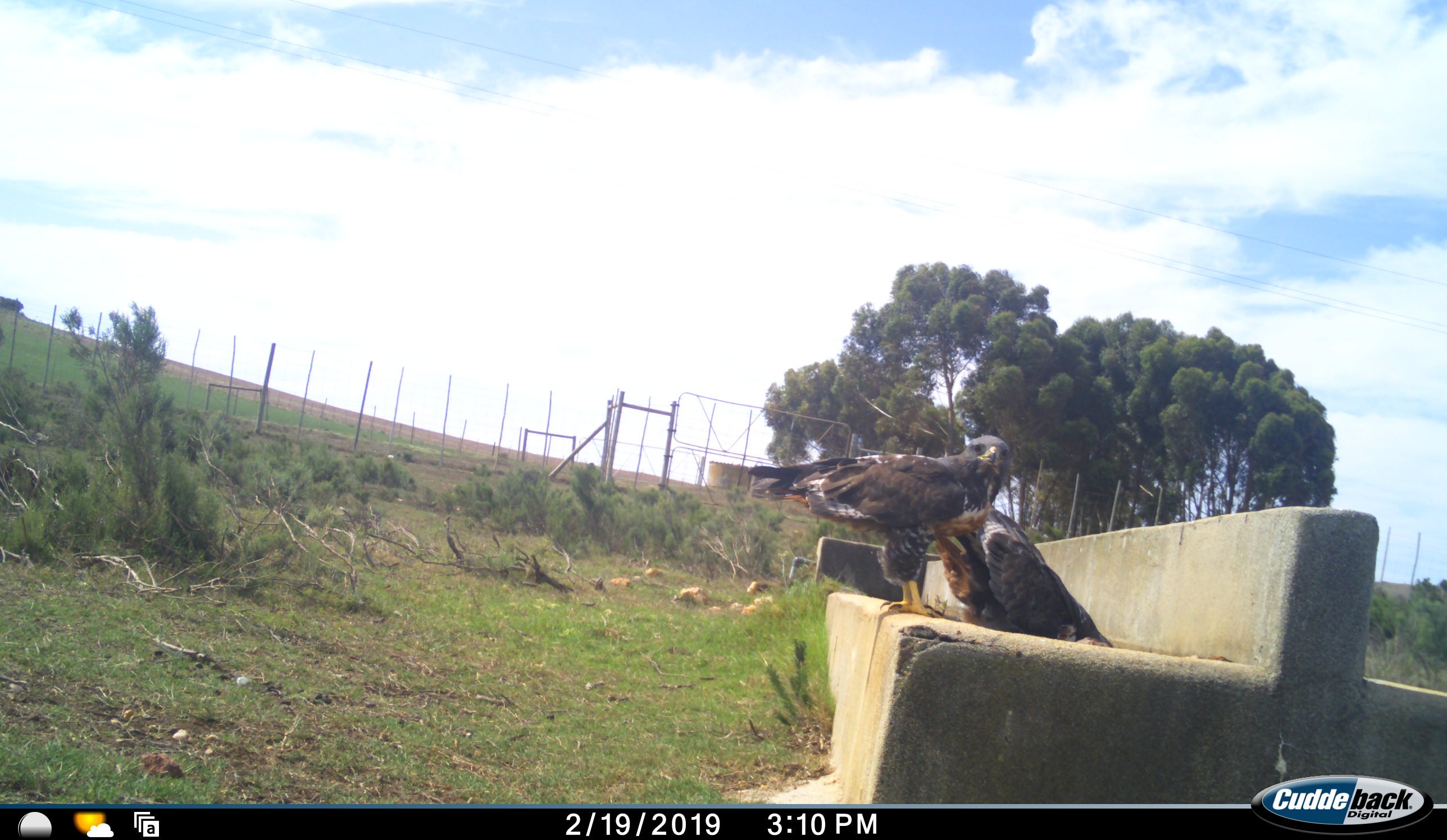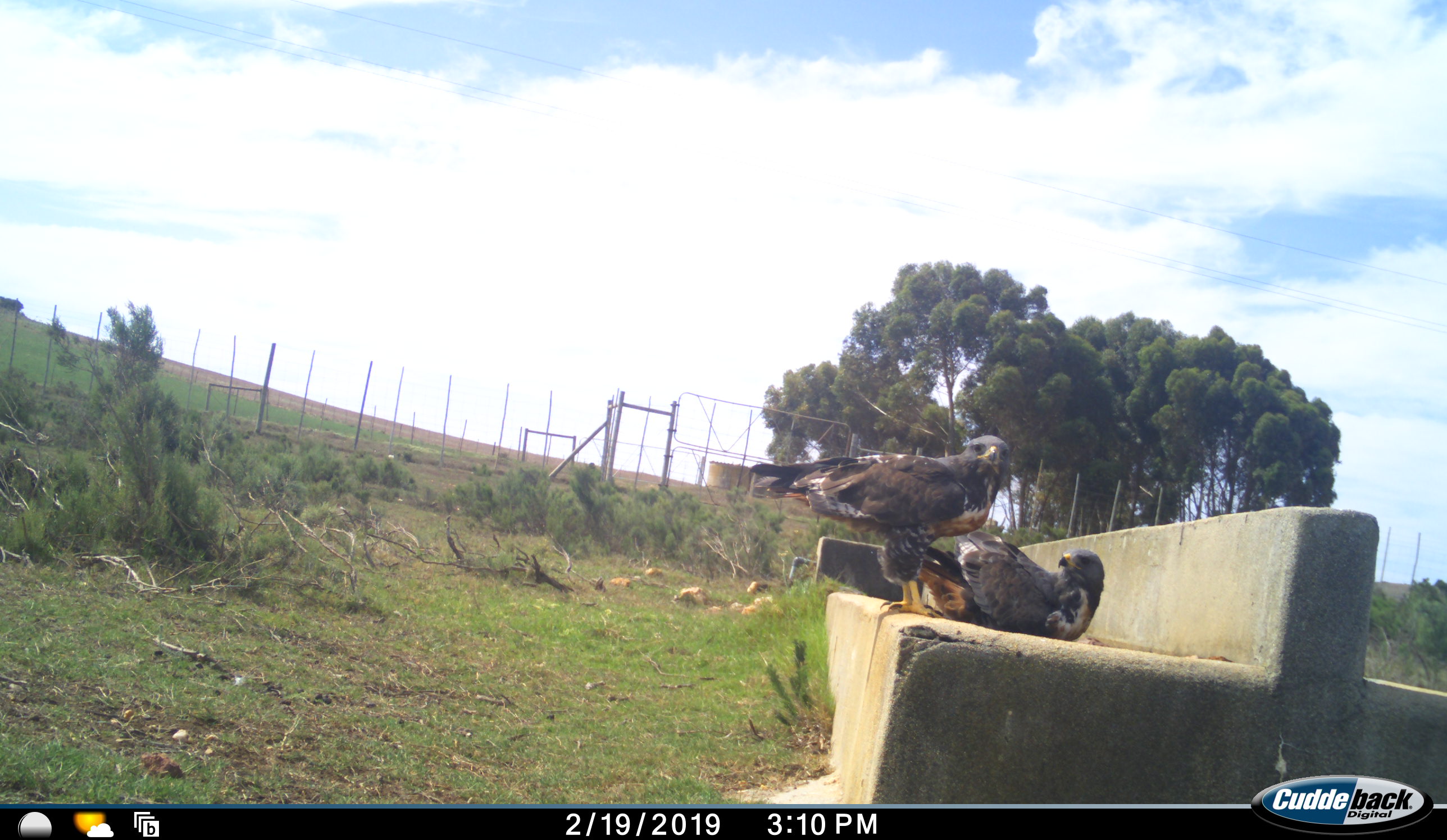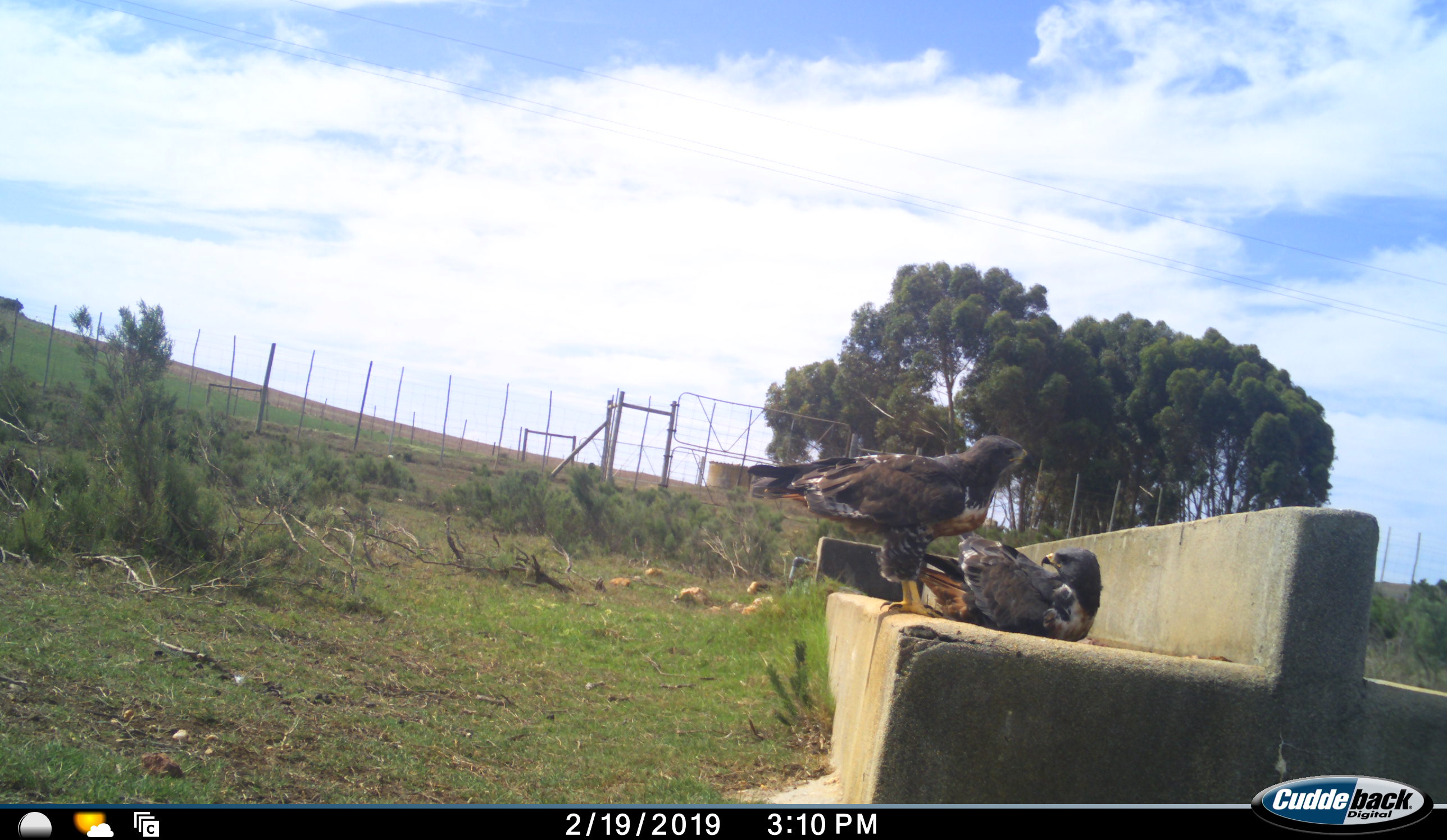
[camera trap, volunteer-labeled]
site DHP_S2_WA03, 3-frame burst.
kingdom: Animalia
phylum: Chordata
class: Aves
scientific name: Aves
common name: bird of prey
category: birdofprey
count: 2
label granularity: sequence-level